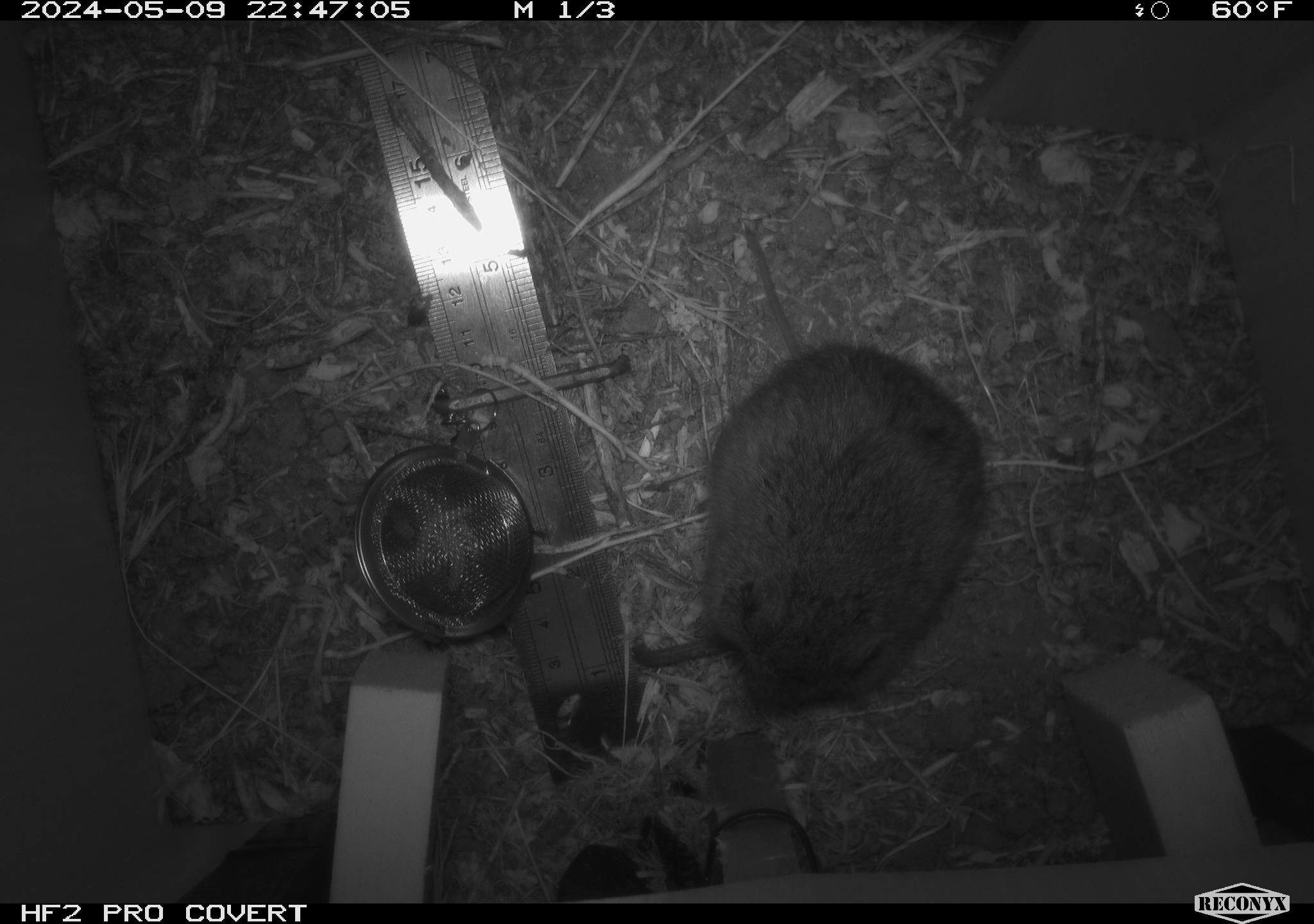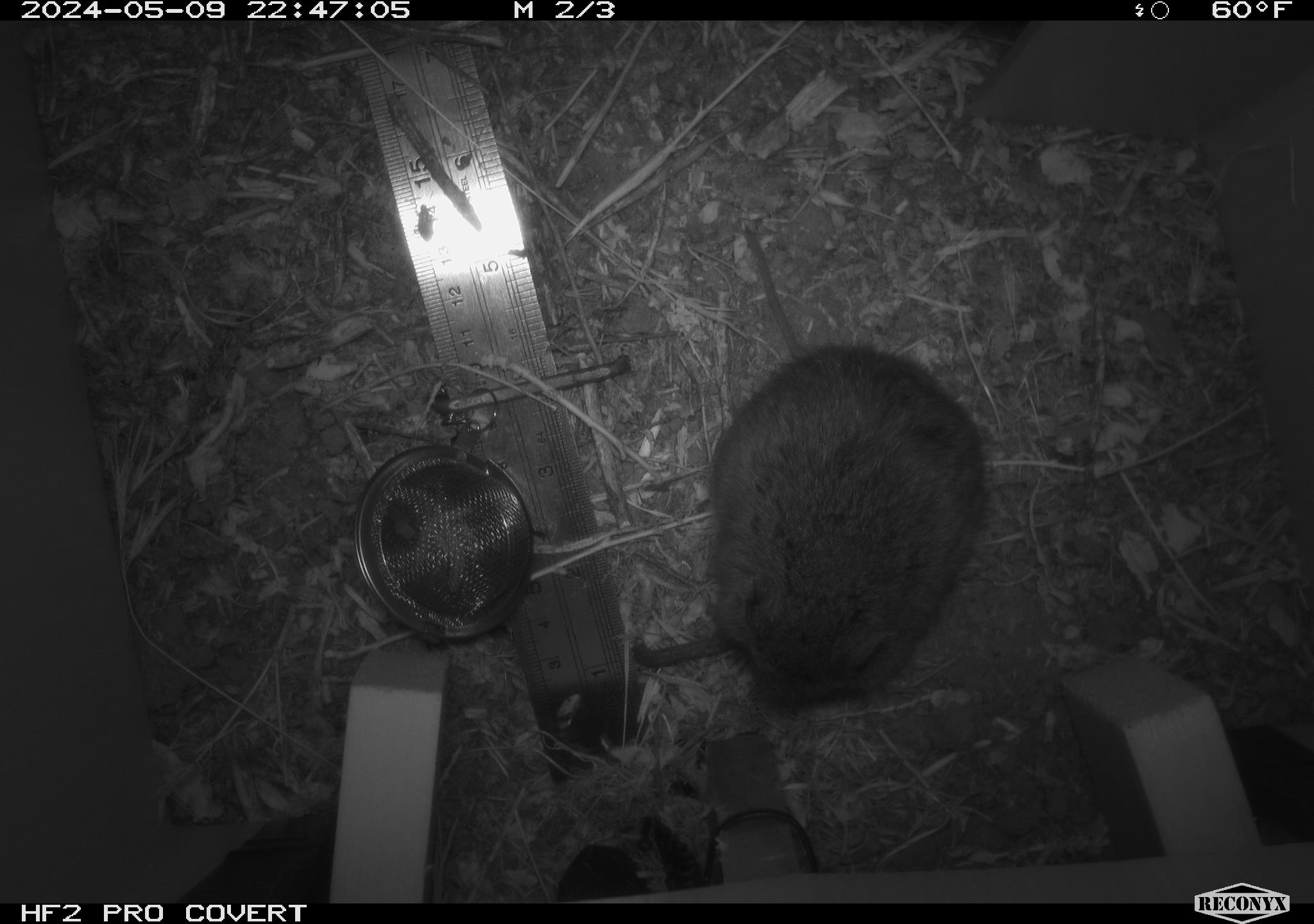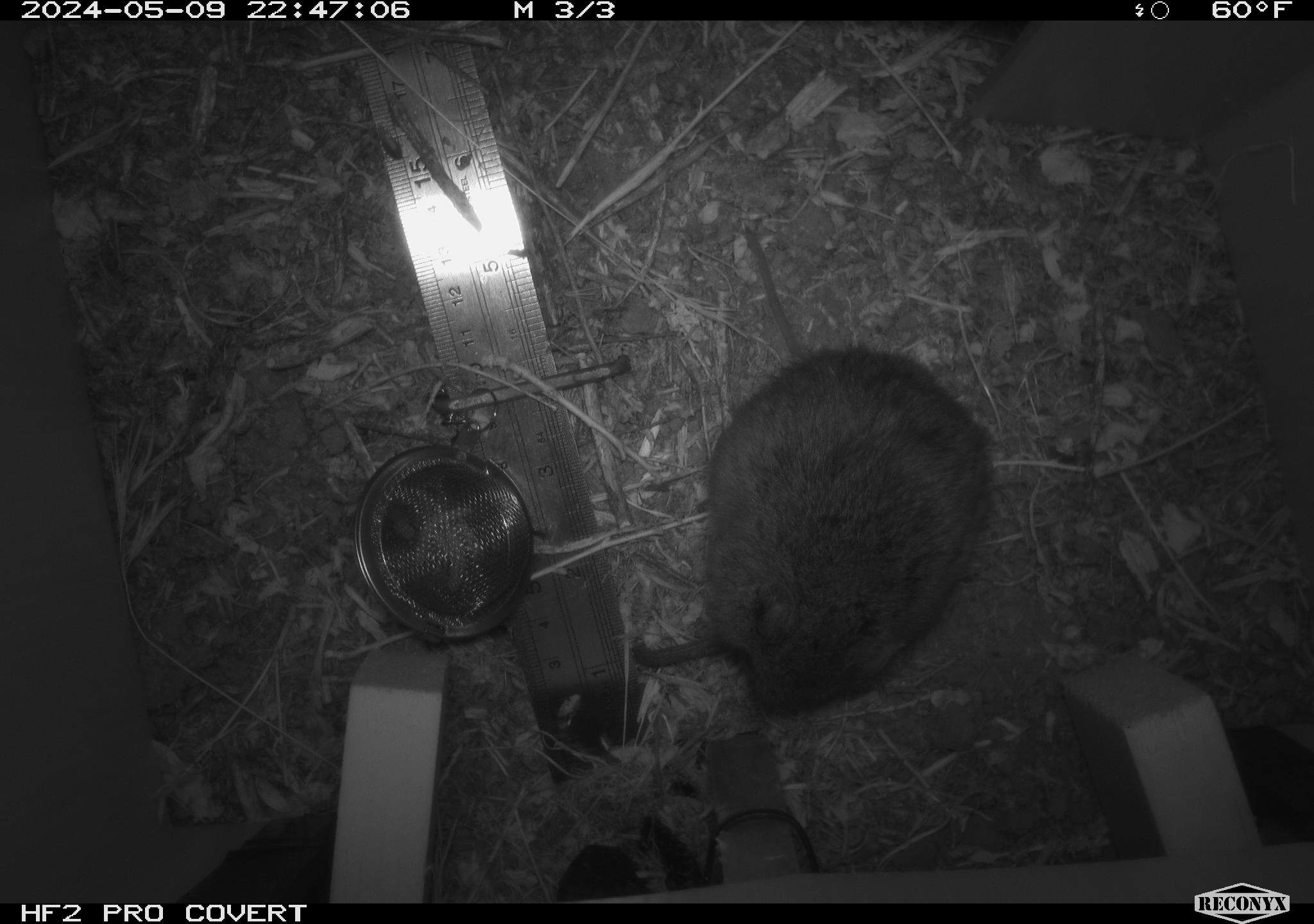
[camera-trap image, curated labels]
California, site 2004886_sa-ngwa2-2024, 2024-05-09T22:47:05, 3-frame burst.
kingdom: Animalia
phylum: Chordata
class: Mammalia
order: Rodentia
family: Cricetidae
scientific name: Arvicolinae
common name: voles, lemmings, and muskrats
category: arvicolinae subfamily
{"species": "arvicolinae subfamily (voles, lemmings, and muskrats) (Arvicolinae)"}